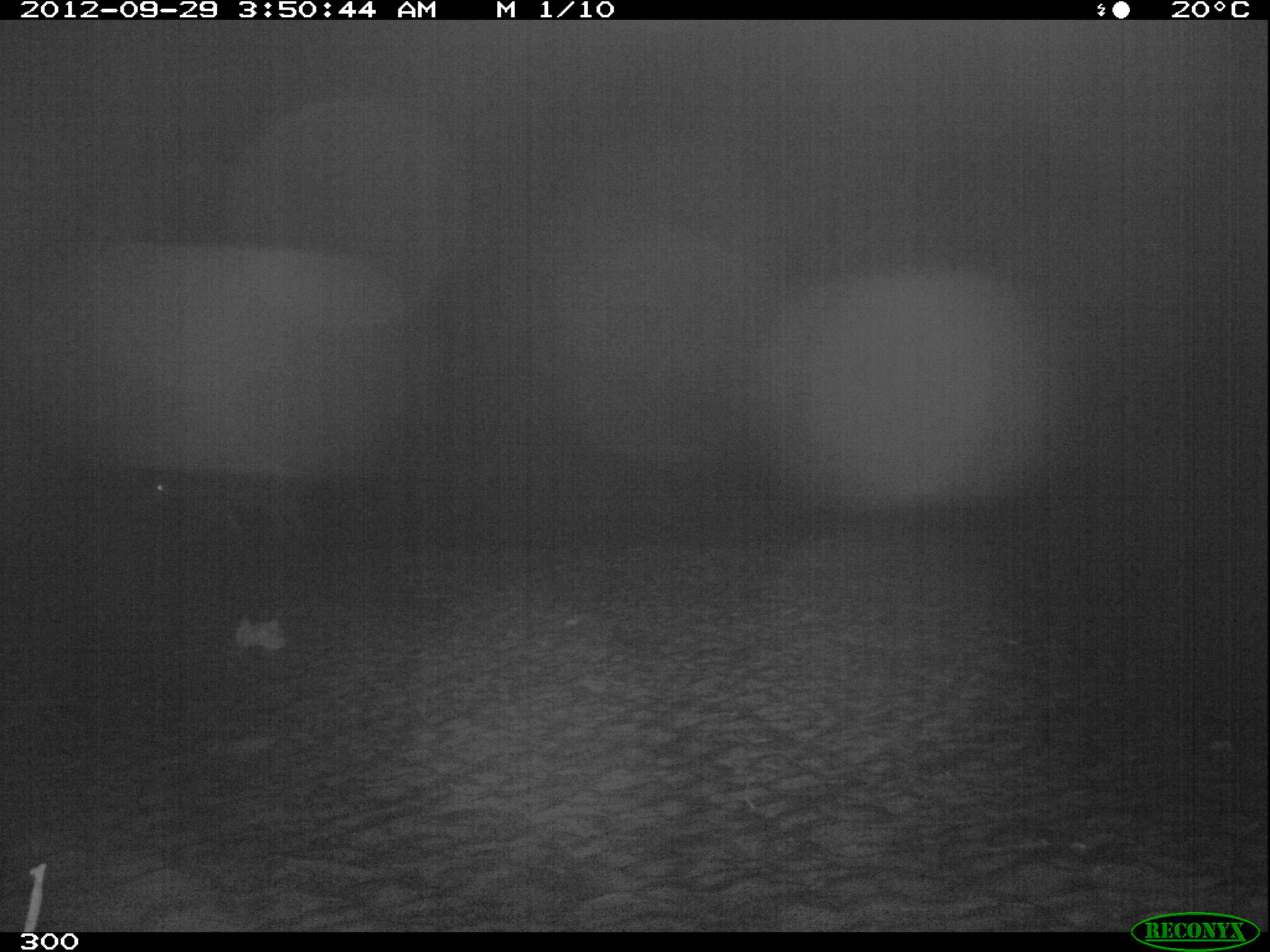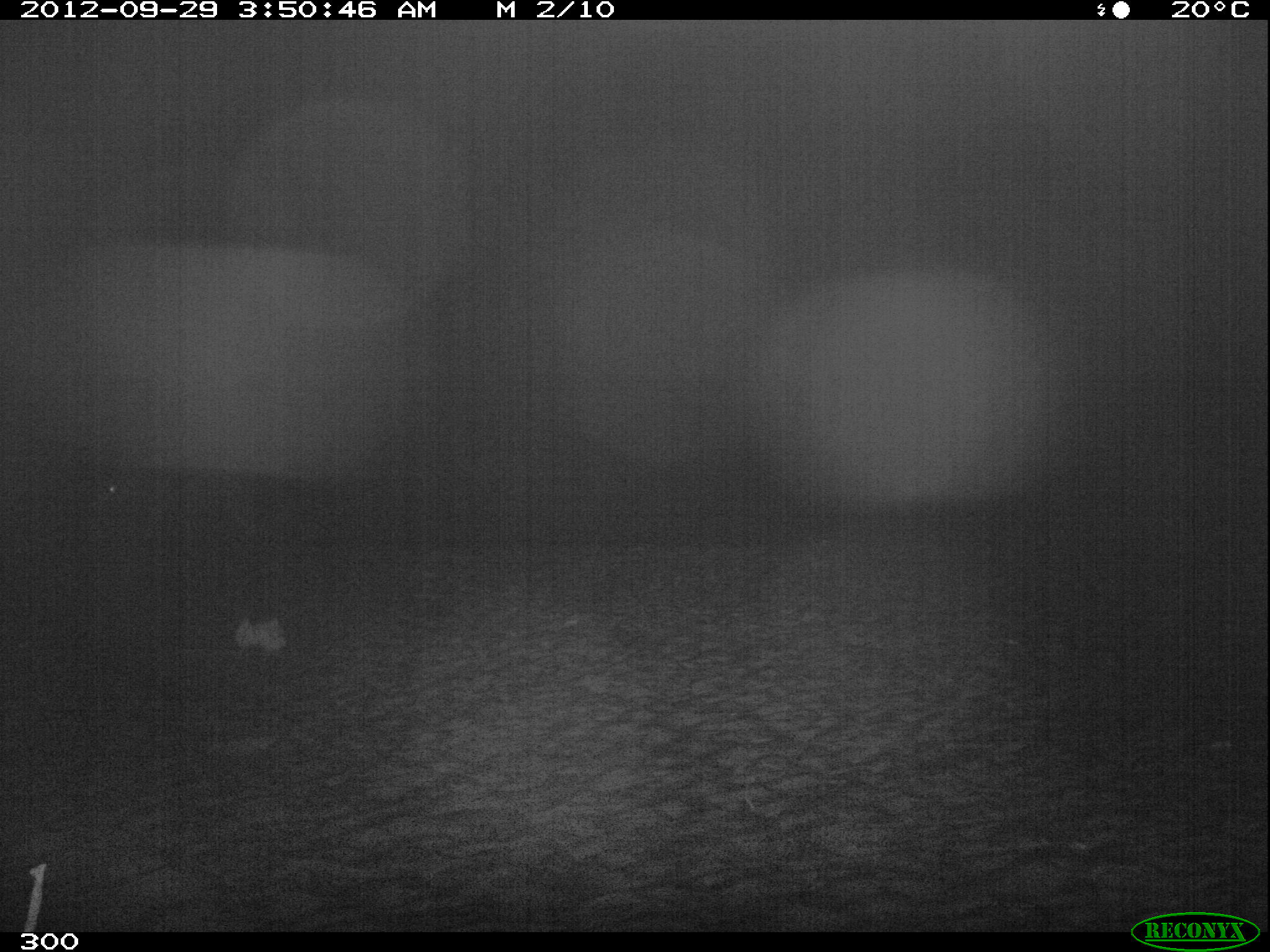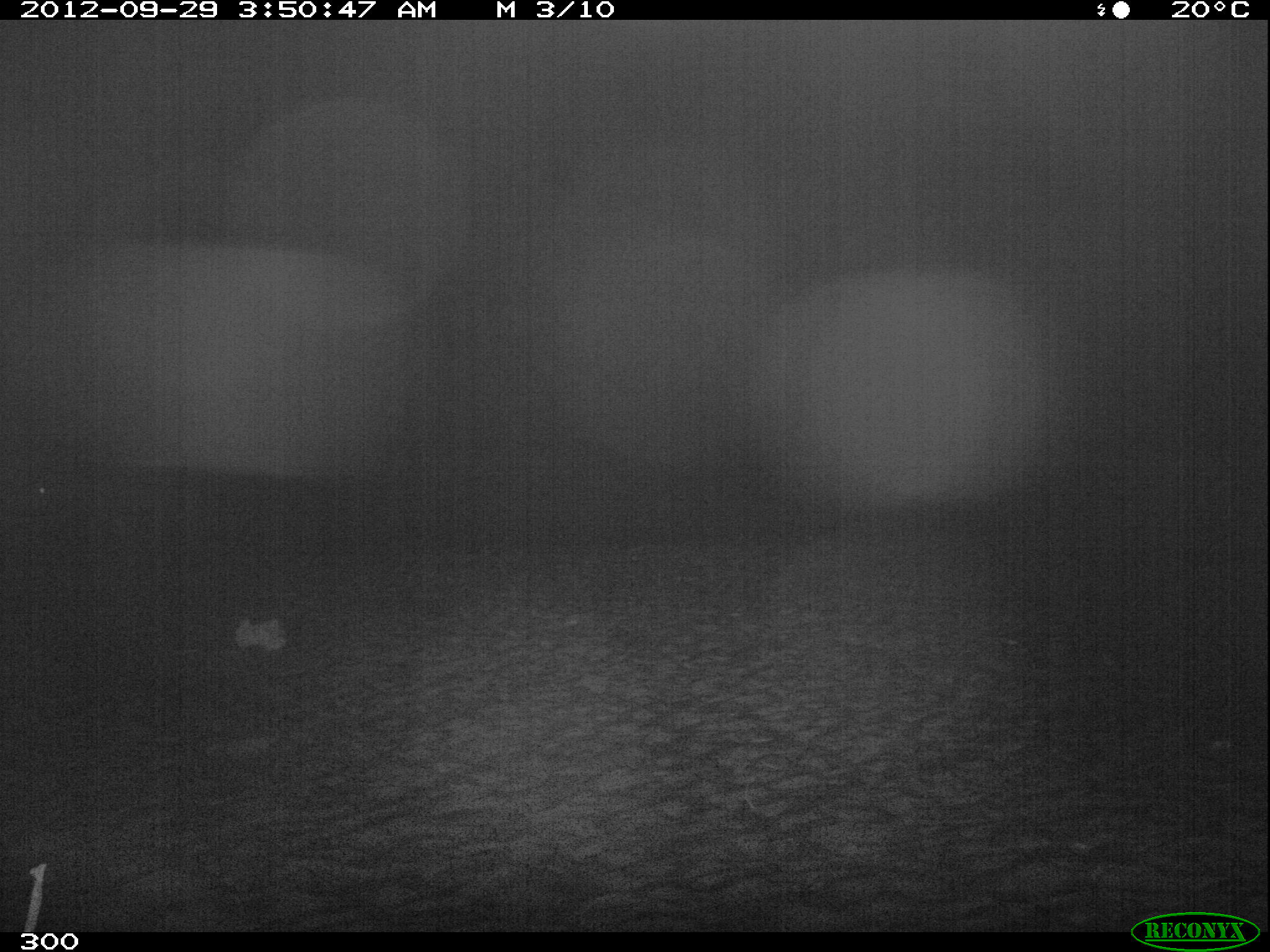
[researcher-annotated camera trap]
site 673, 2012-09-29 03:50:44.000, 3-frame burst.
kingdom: Animalia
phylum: Chordata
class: Mammalia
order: Perissodactyla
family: Tapiridae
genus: Tapirus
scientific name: Tapirus terrestris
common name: south american tapir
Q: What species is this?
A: Tapirus terrestris (south american tapir).